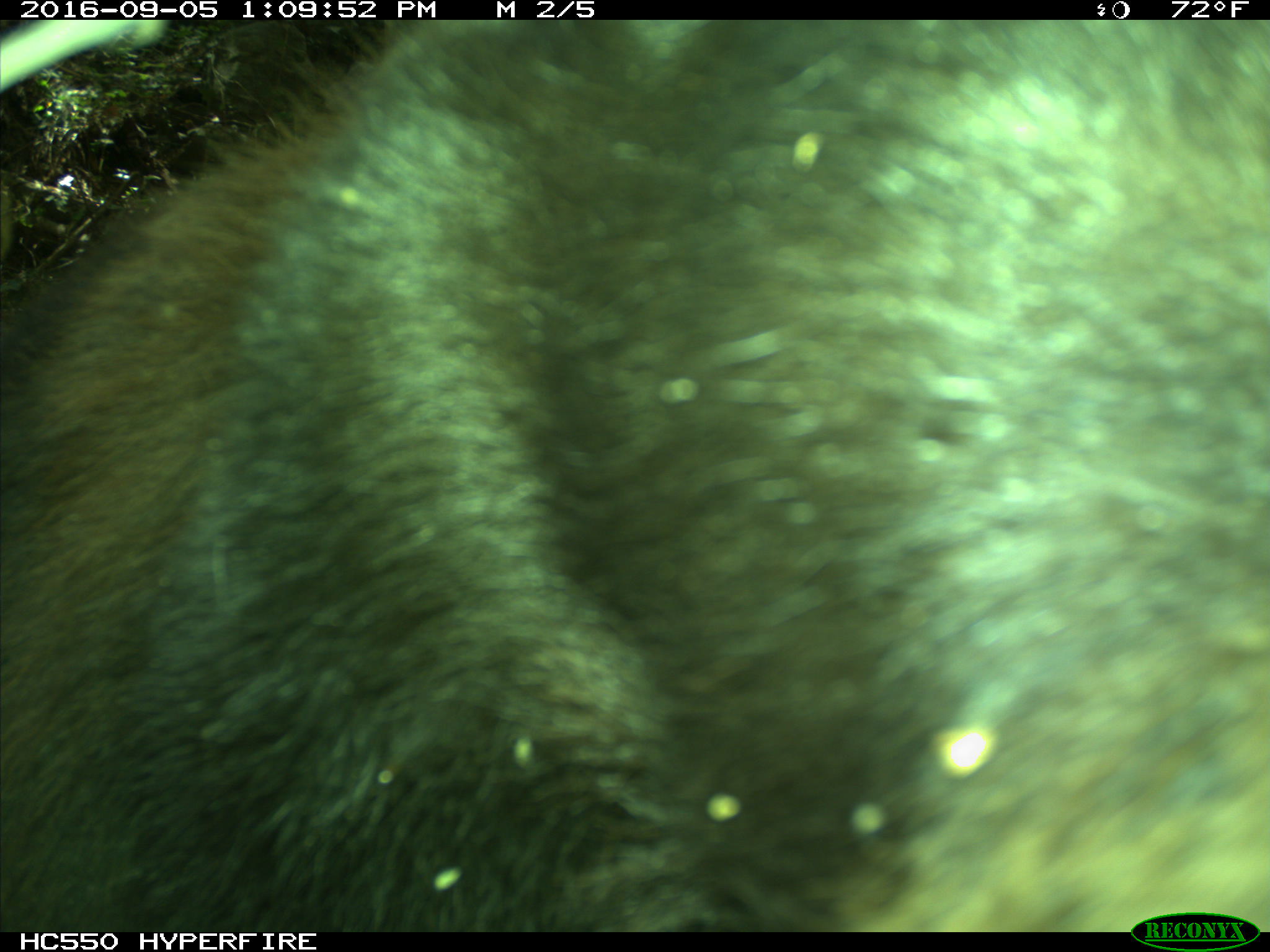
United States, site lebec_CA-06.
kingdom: Animalia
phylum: Chordata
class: Mammalia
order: Carnivora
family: Ursidae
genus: Ursus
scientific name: Ursus americanus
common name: american black bear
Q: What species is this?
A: Ursus americanus (american black bear).